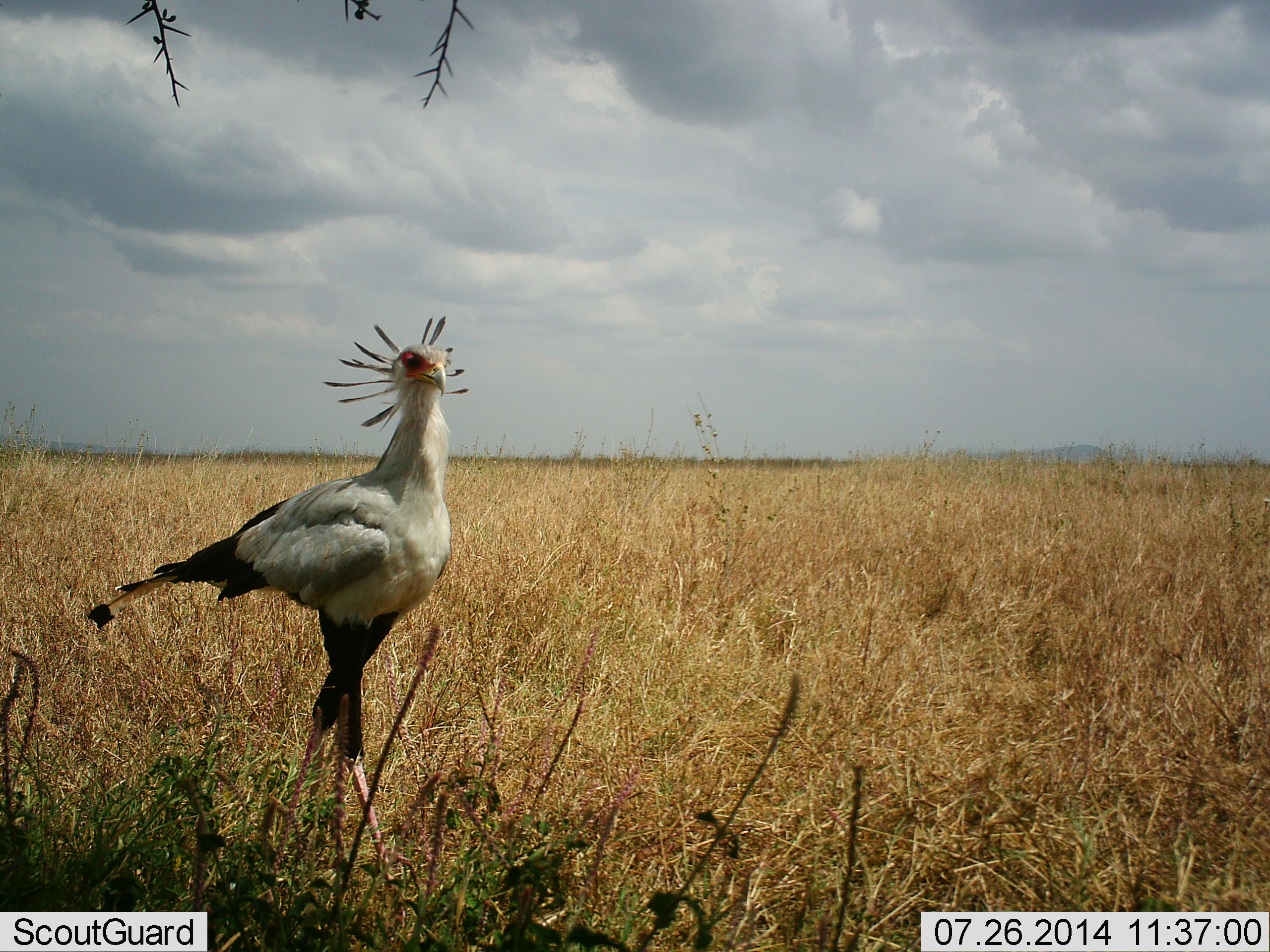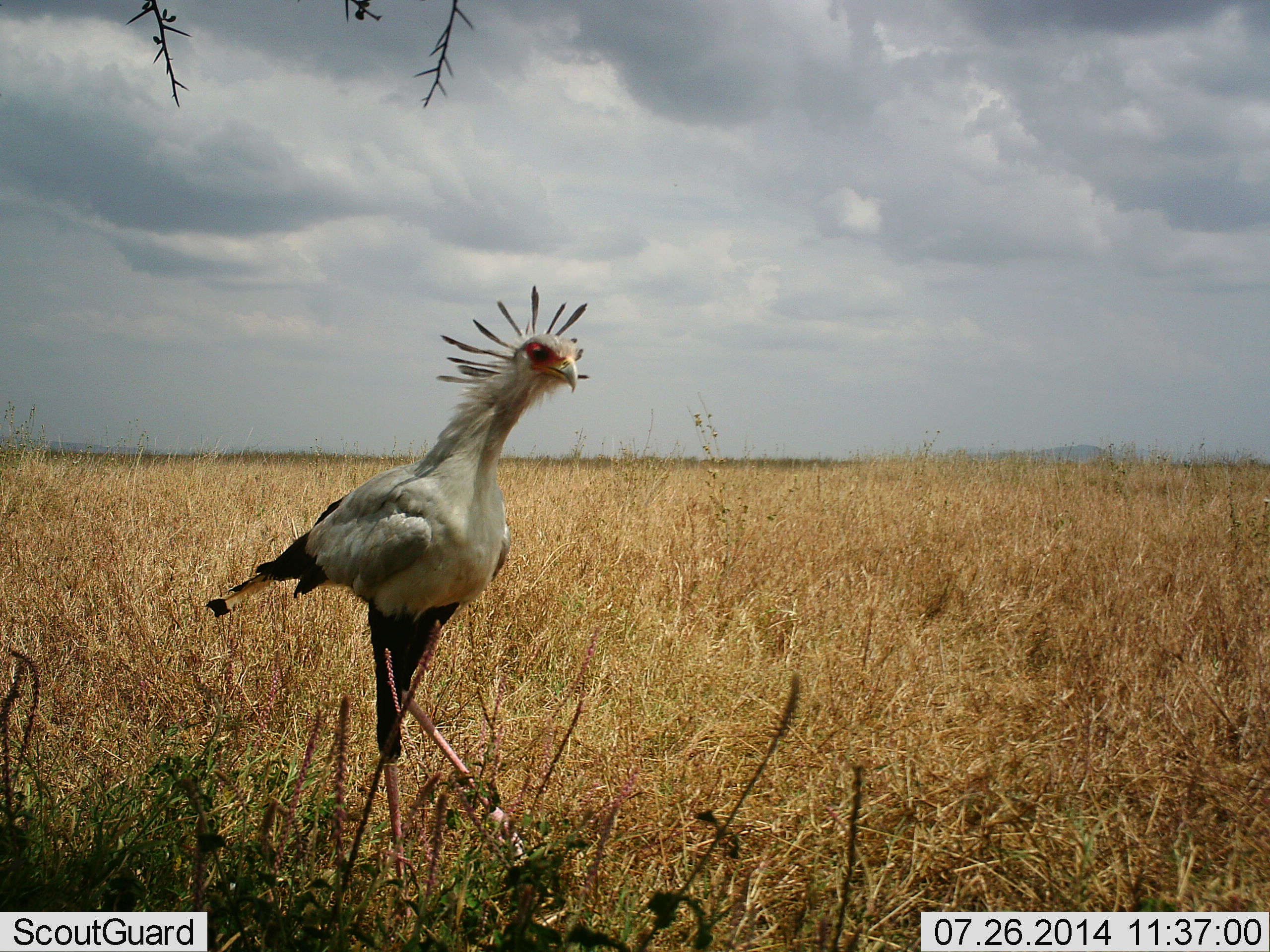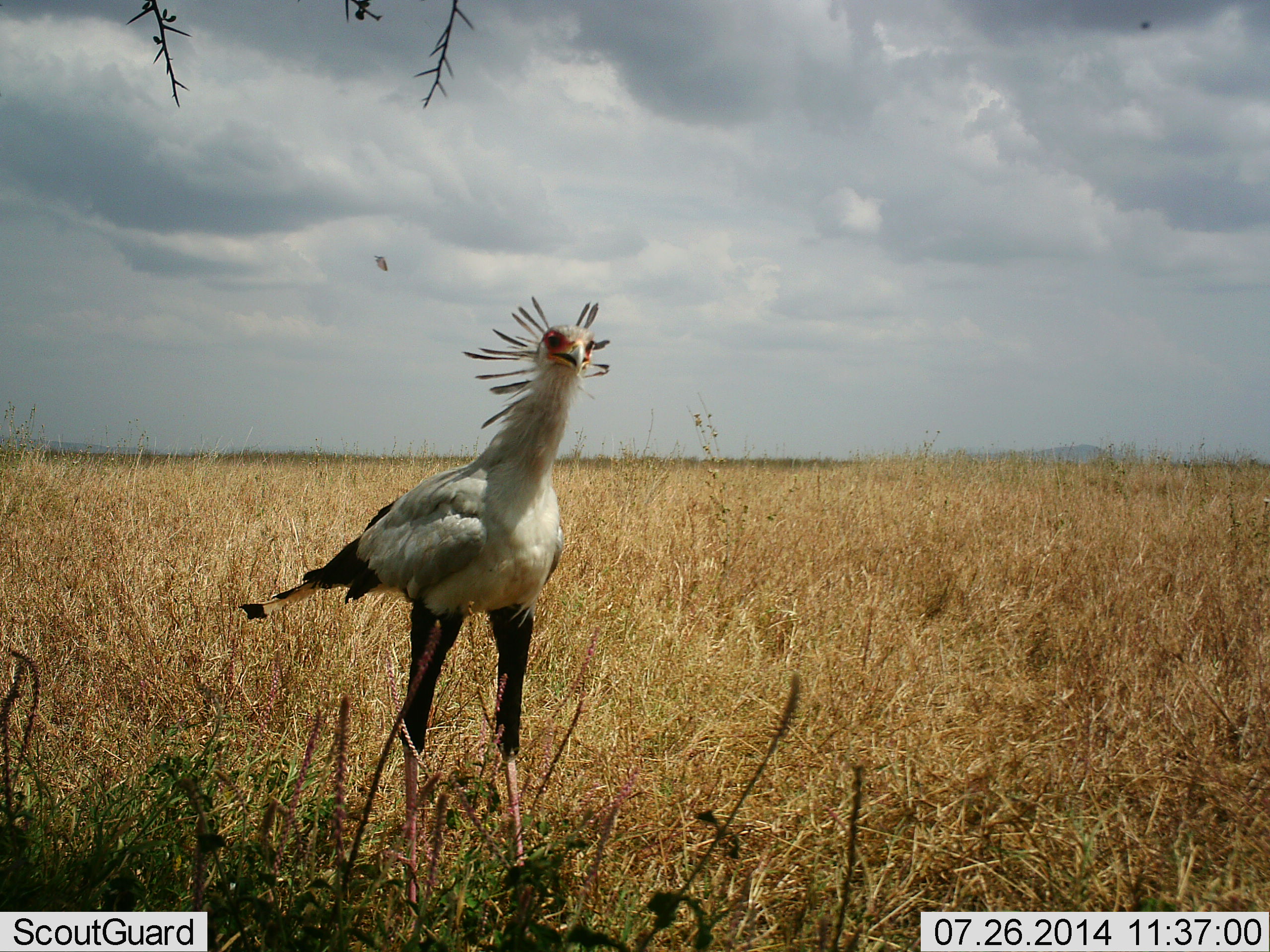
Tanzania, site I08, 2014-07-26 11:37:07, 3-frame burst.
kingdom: Animalia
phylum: Chordata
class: Aves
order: Accipitriformes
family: Sagittariidae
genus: Sagittarius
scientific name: Sagittarius serpentarius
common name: secretary bird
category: secretarybird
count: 1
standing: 8%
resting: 0%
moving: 92%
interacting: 8%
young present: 0%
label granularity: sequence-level